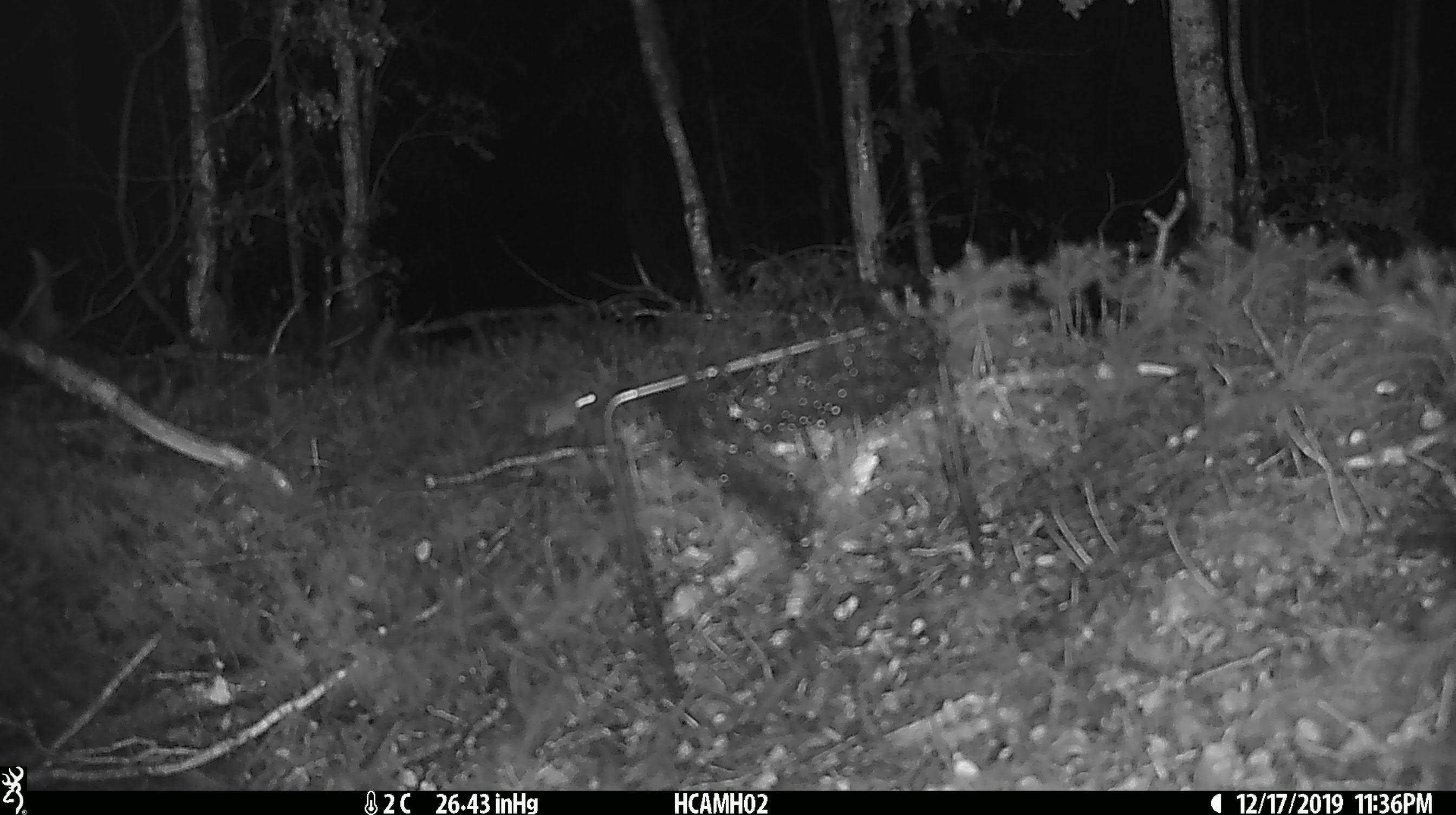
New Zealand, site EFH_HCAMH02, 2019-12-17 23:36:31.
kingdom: Animalia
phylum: Chordata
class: Mammalia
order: Rodentia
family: Muridae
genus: Mus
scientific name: Mus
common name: mouse